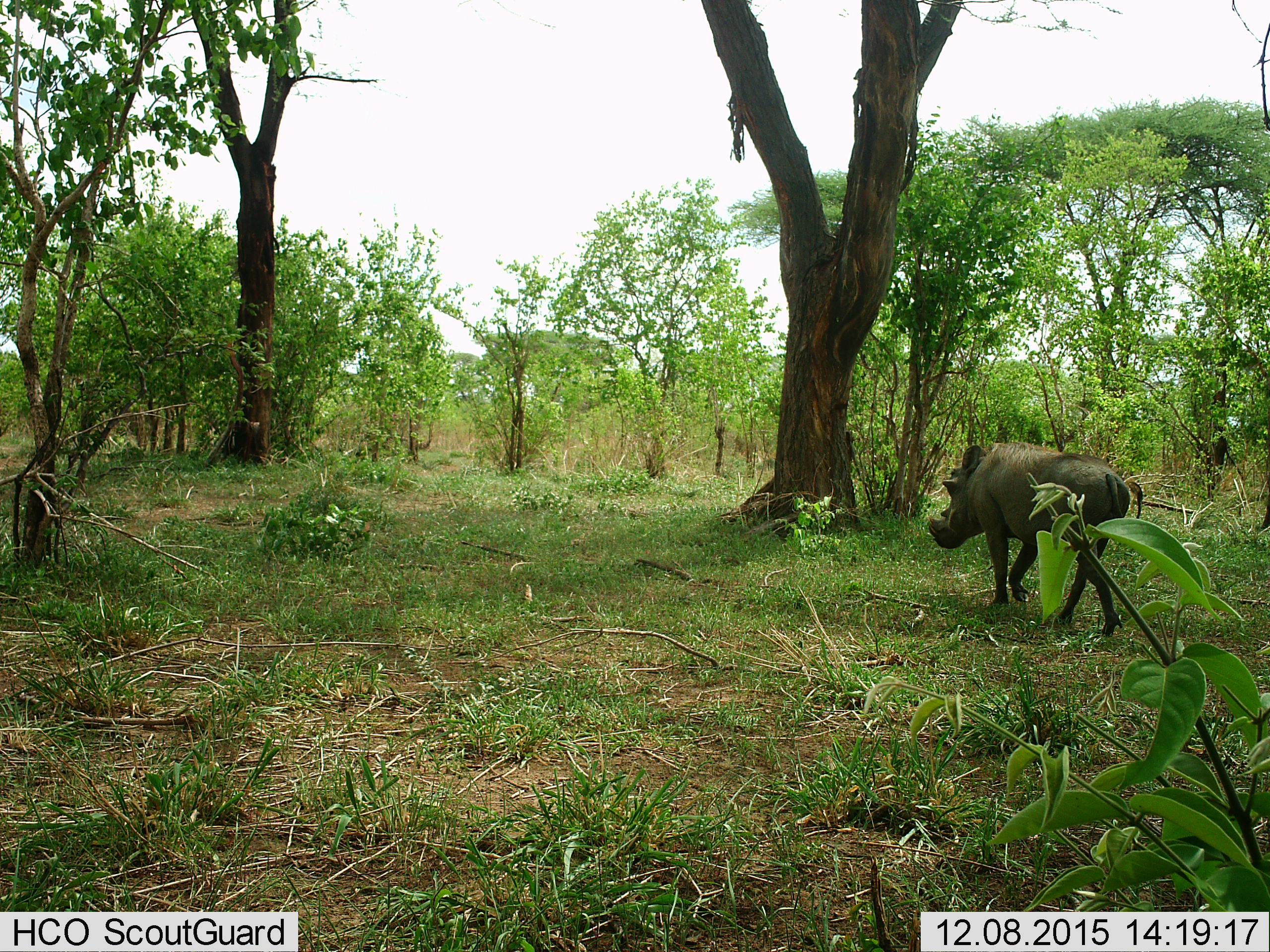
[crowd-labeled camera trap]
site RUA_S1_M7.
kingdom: Animalia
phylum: Chordata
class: Mammalia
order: Artiodactyla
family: Suidae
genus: Phacochoerus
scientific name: Phacochoerus africanus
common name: warthog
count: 1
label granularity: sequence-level